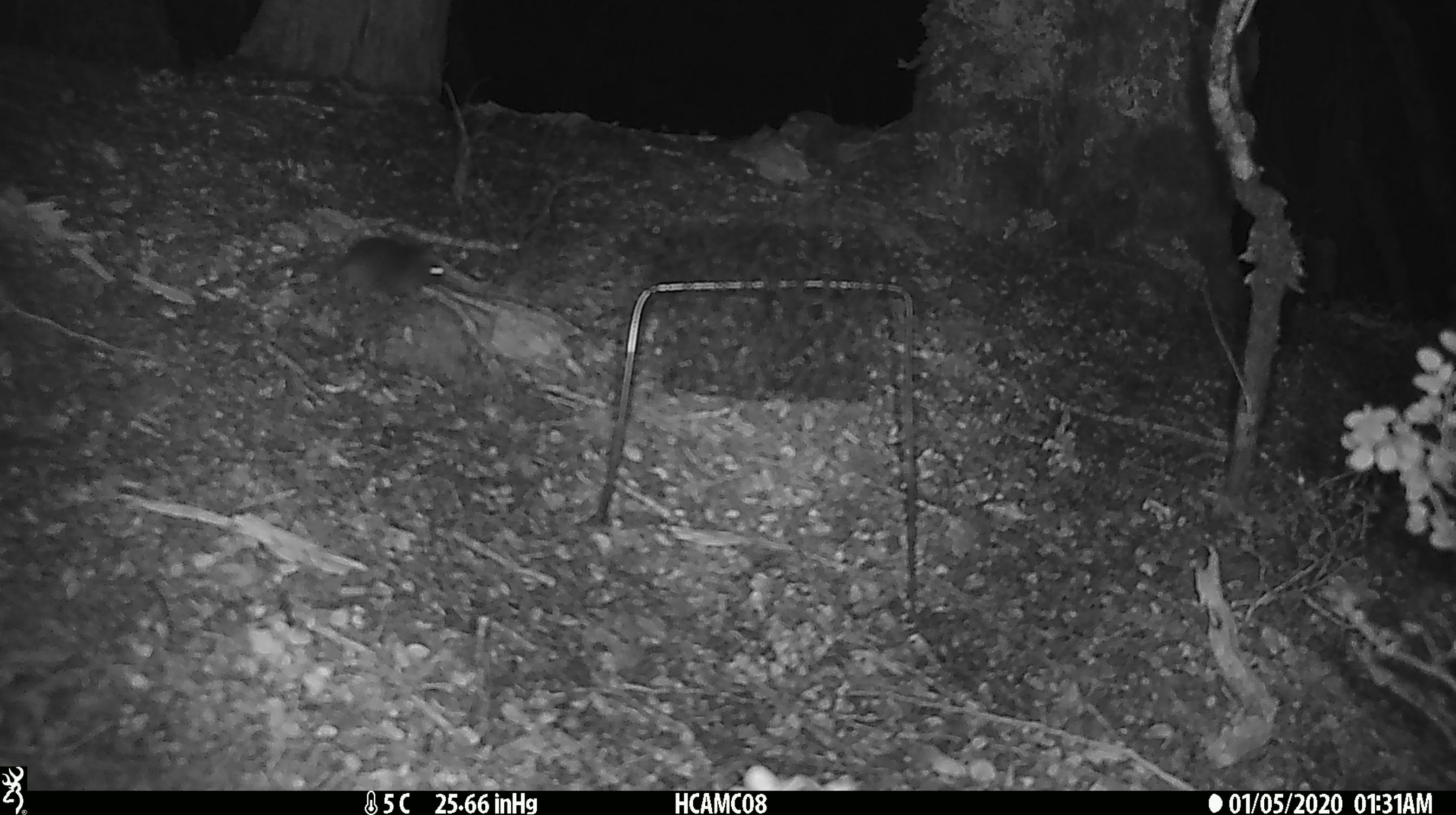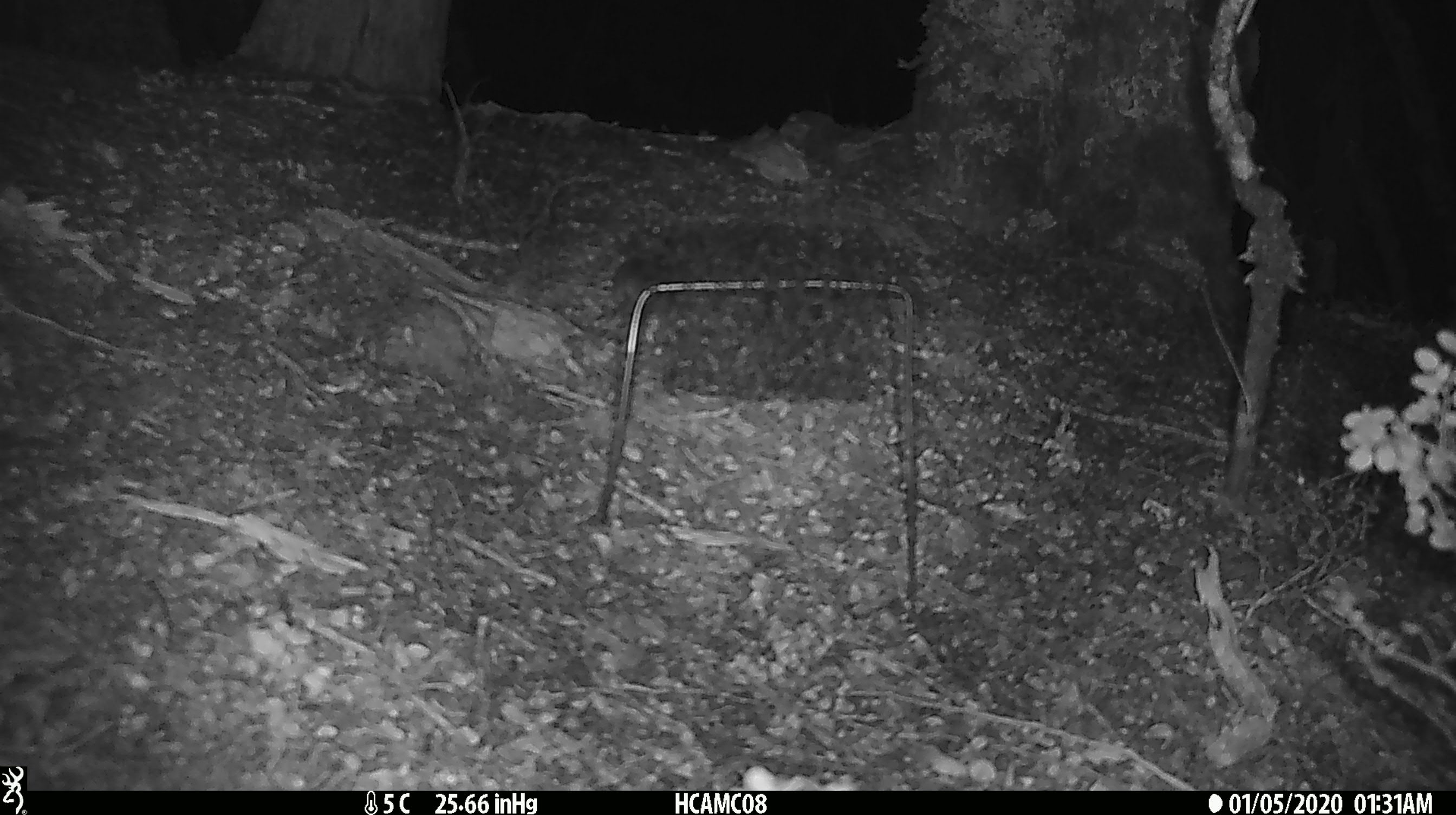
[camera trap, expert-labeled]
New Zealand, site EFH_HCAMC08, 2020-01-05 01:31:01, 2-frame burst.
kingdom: Animalia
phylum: Chordata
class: Mammalia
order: Rodentia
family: Muridae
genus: Mus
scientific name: Mus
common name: mouse